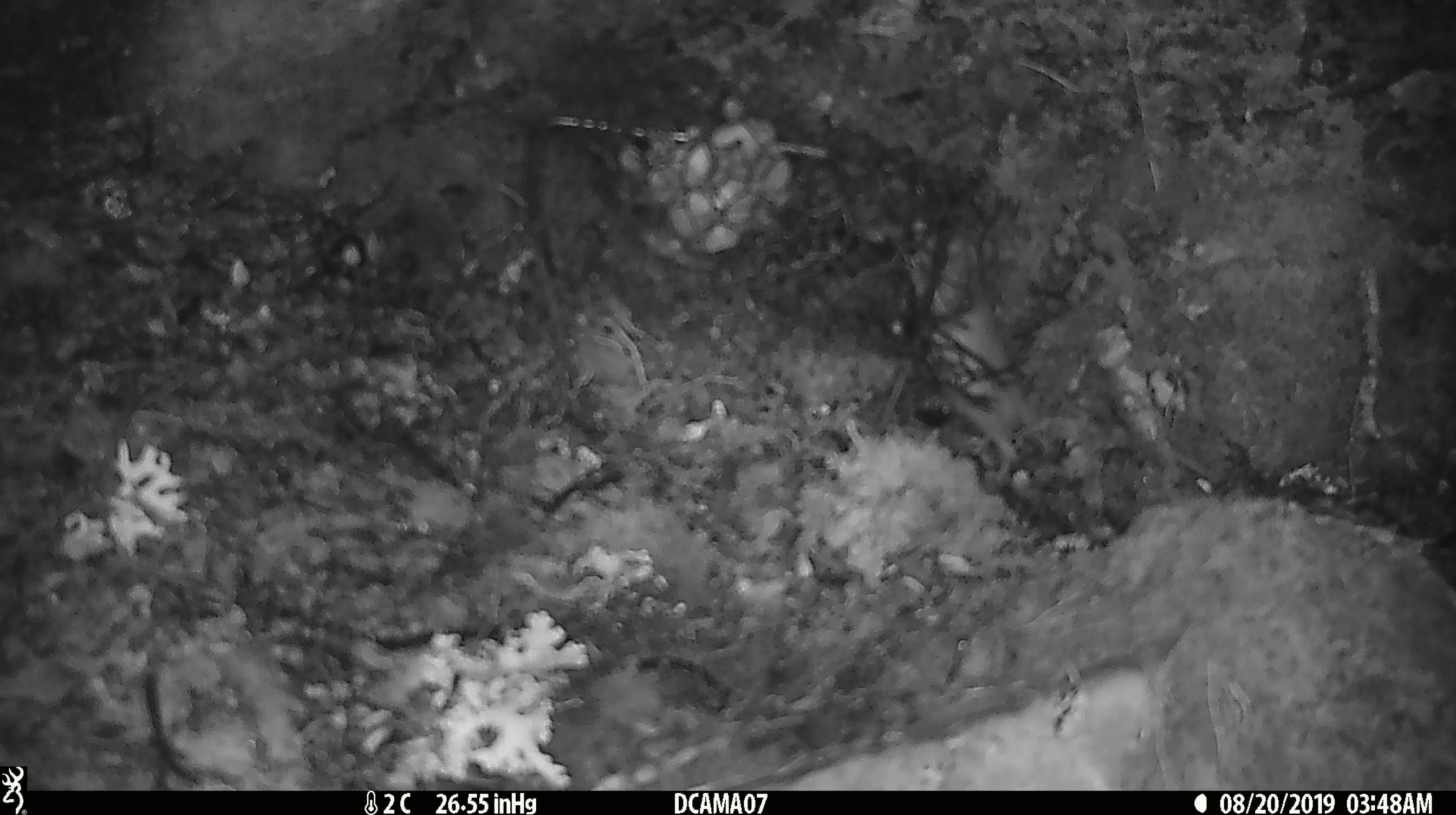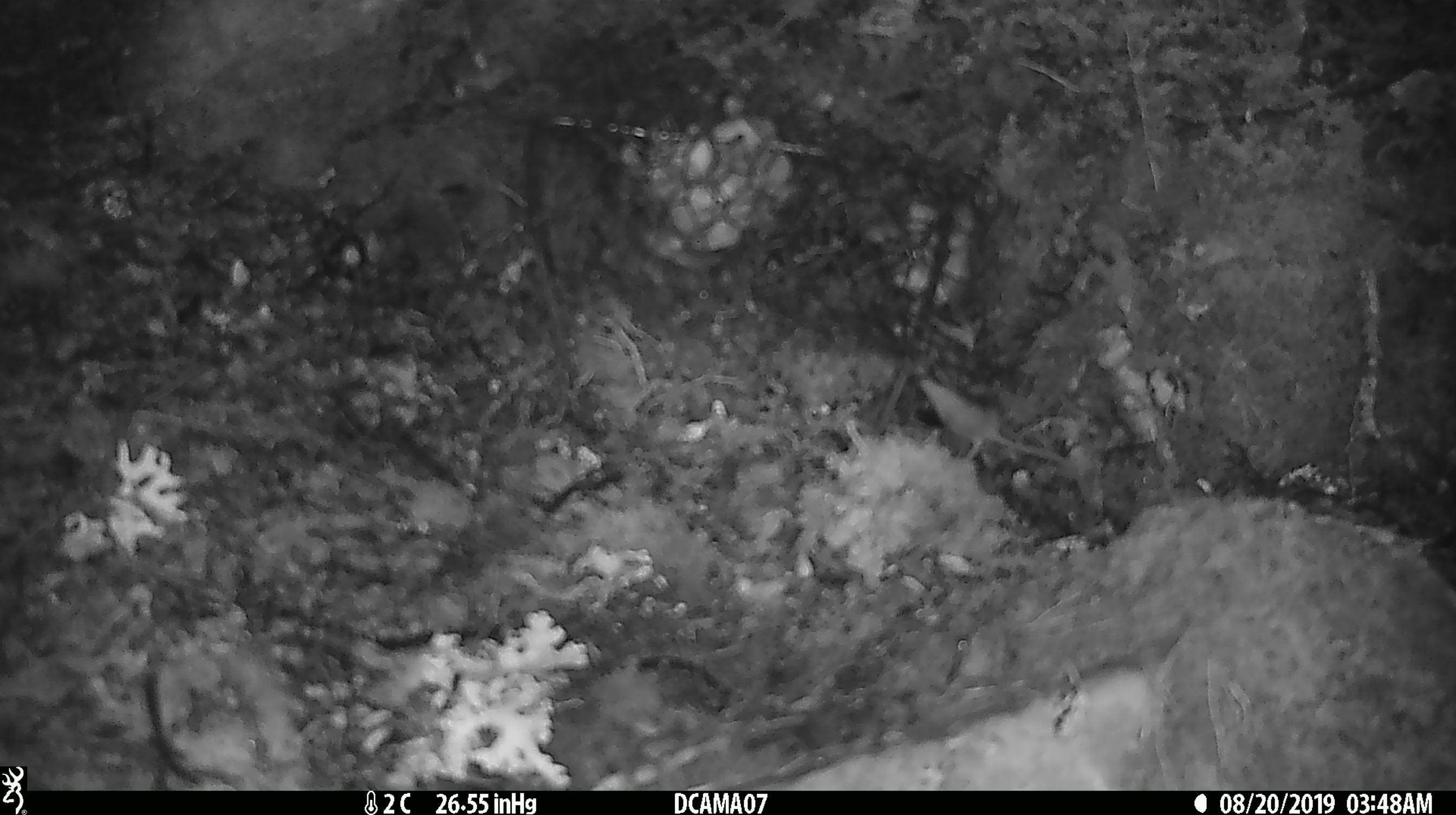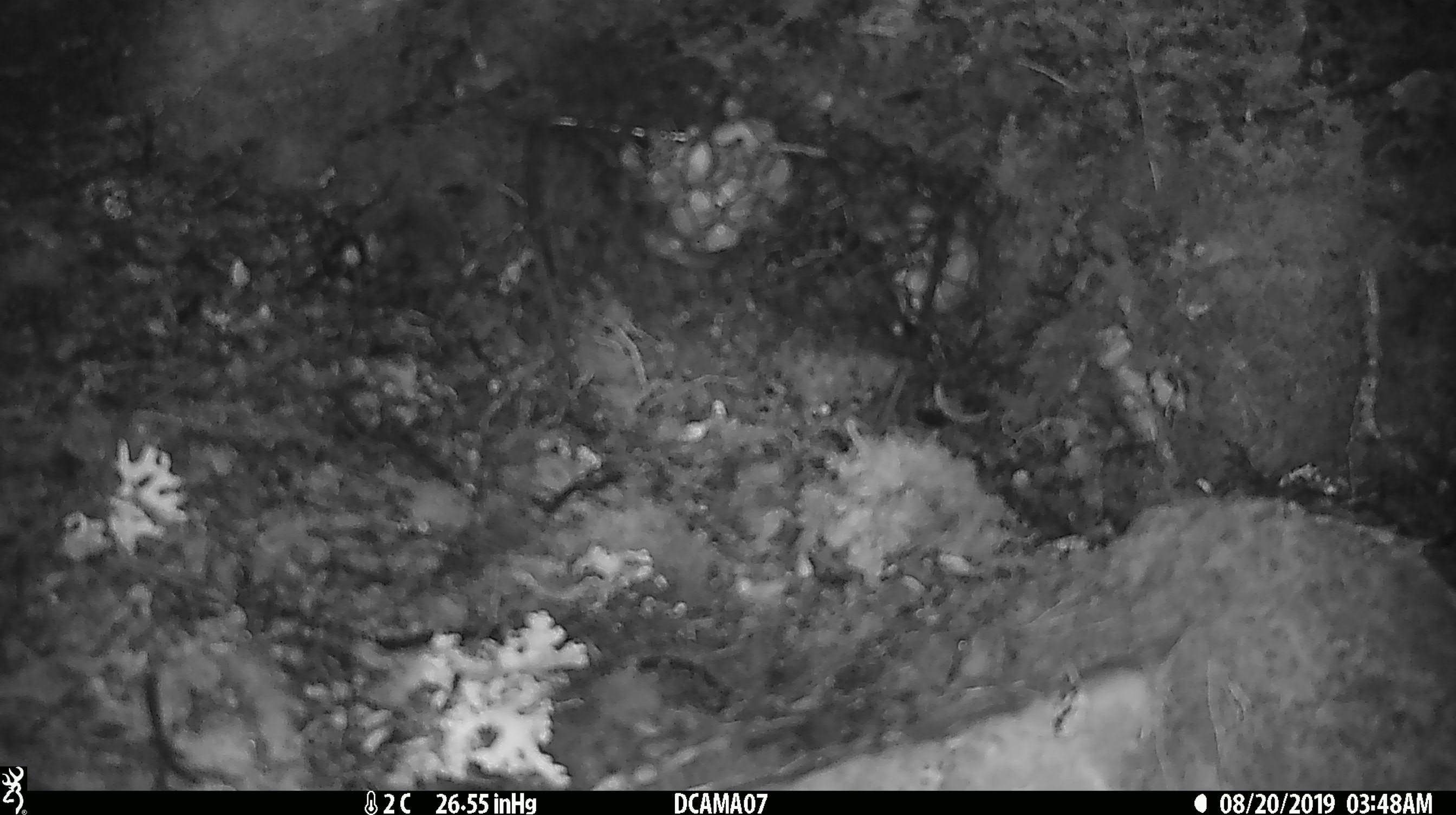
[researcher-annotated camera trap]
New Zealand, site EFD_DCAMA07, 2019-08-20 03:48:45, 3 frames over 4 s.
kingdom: Animalia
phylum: Chordata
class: Mammalia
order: Rodentia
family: Muridae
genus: Mus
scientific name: Mus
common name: mouse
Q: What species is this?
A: Mouse (Mus).